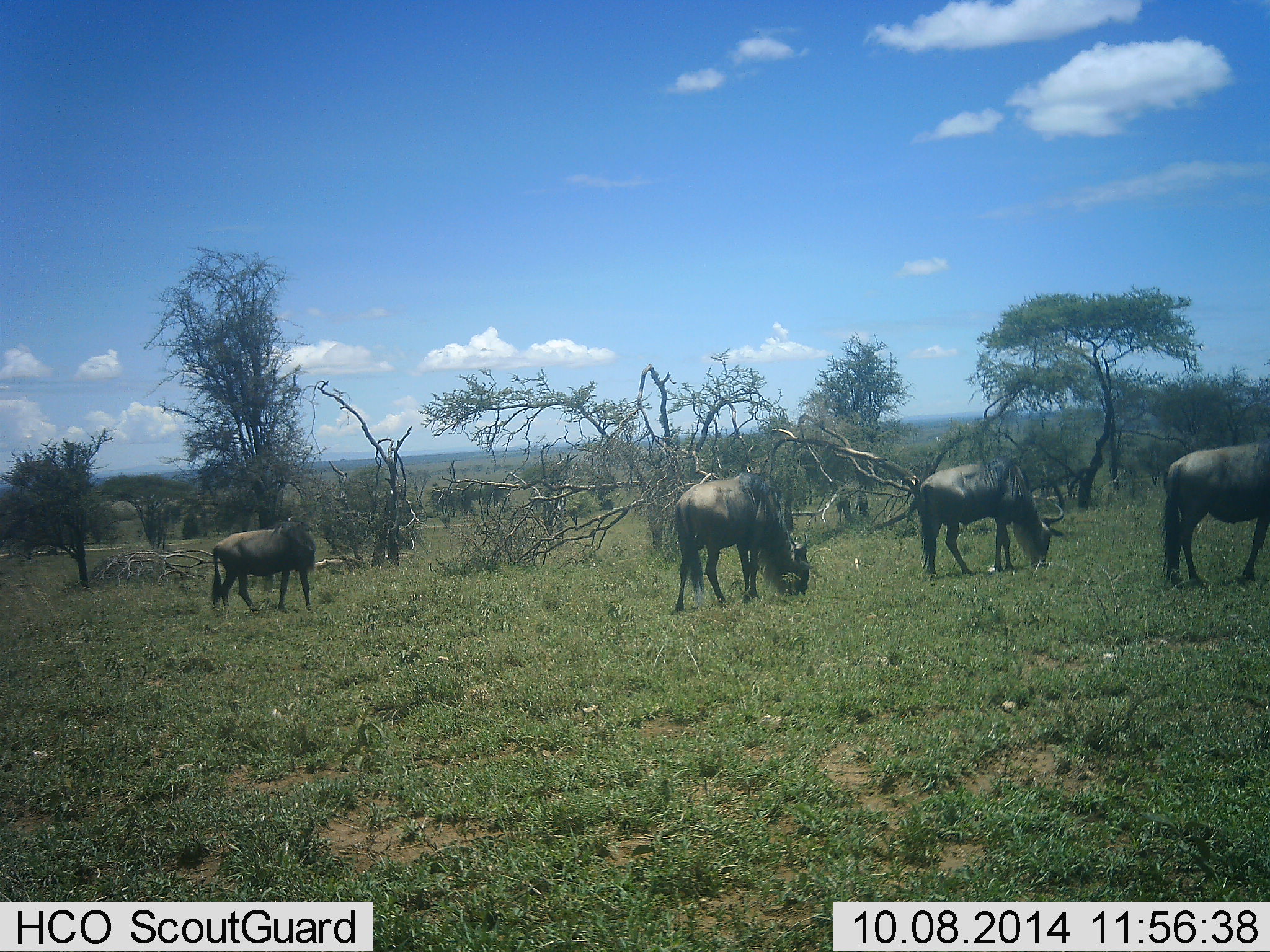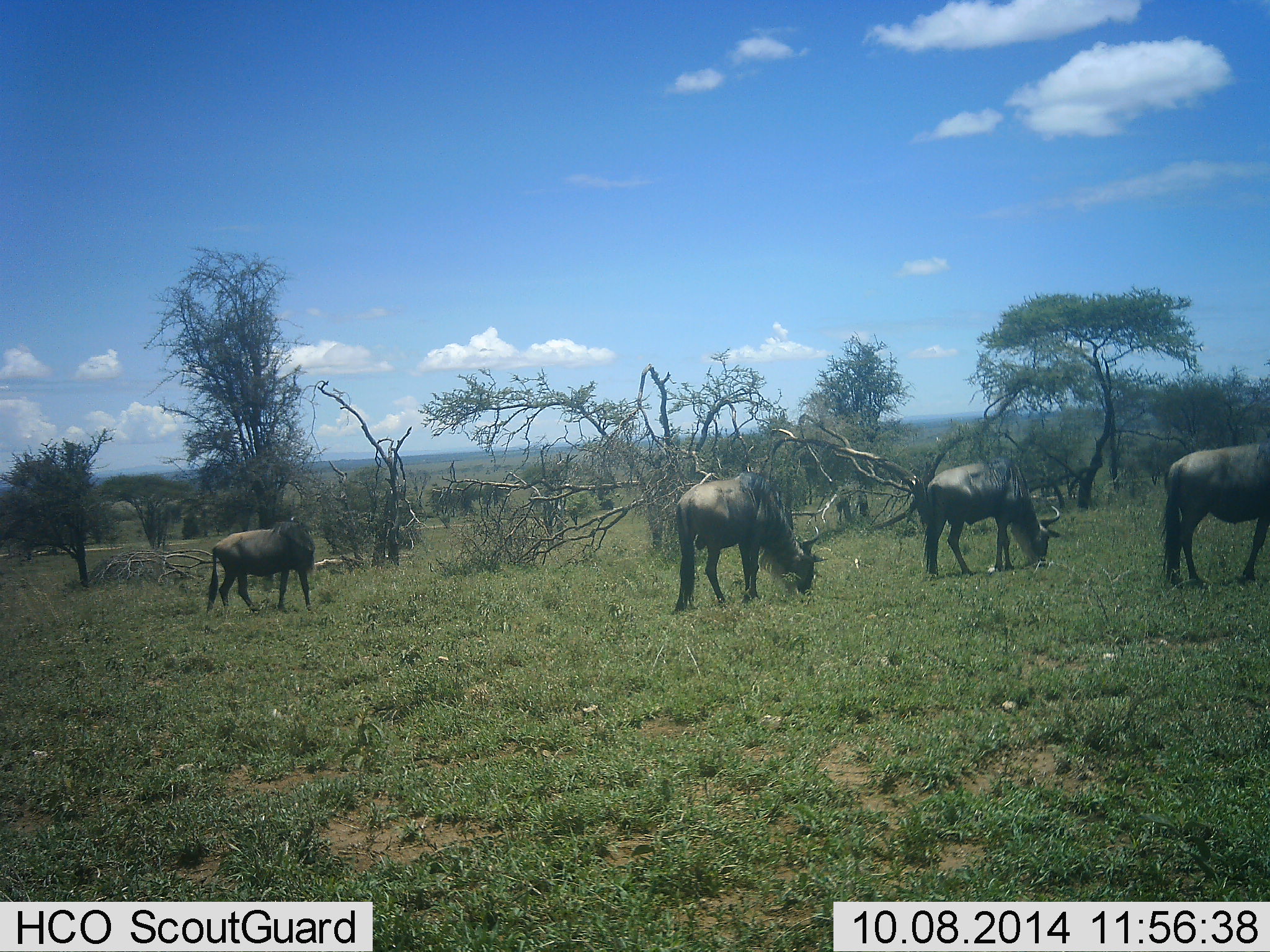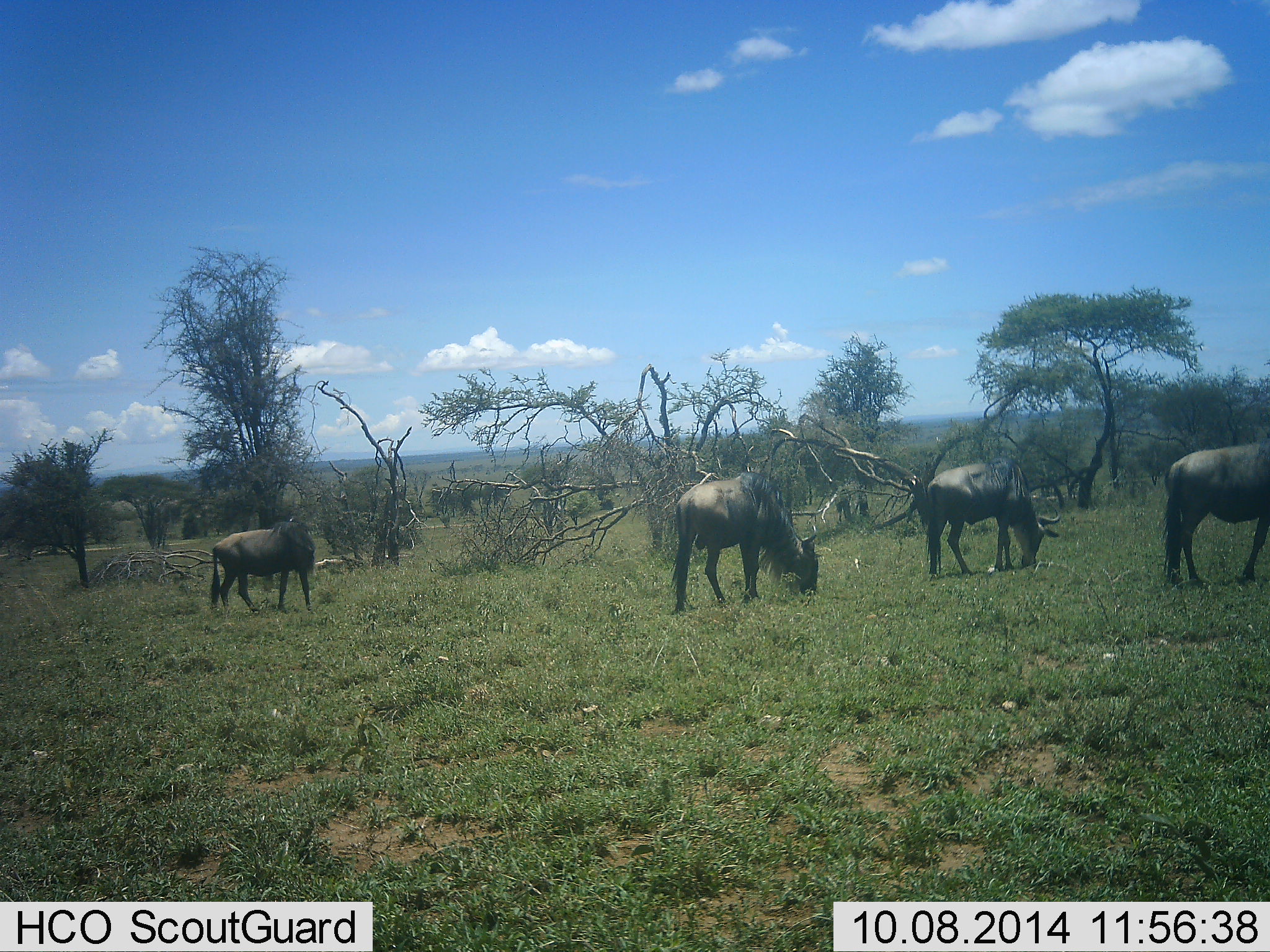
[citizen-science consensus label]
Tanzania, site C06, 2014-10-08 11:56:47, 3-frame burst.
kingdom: Animalia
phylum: Chordata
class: Mammalia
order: Artiodactyla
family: Bovidae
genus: Connochaetes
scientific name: Connochaetes taurinus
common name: blue wildebeest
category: wildebeest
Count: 4.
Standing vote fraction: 40%.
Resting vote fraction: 0%.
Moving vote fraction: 0%.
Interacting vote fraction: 0%.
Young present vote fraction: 0%.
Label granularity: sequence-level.